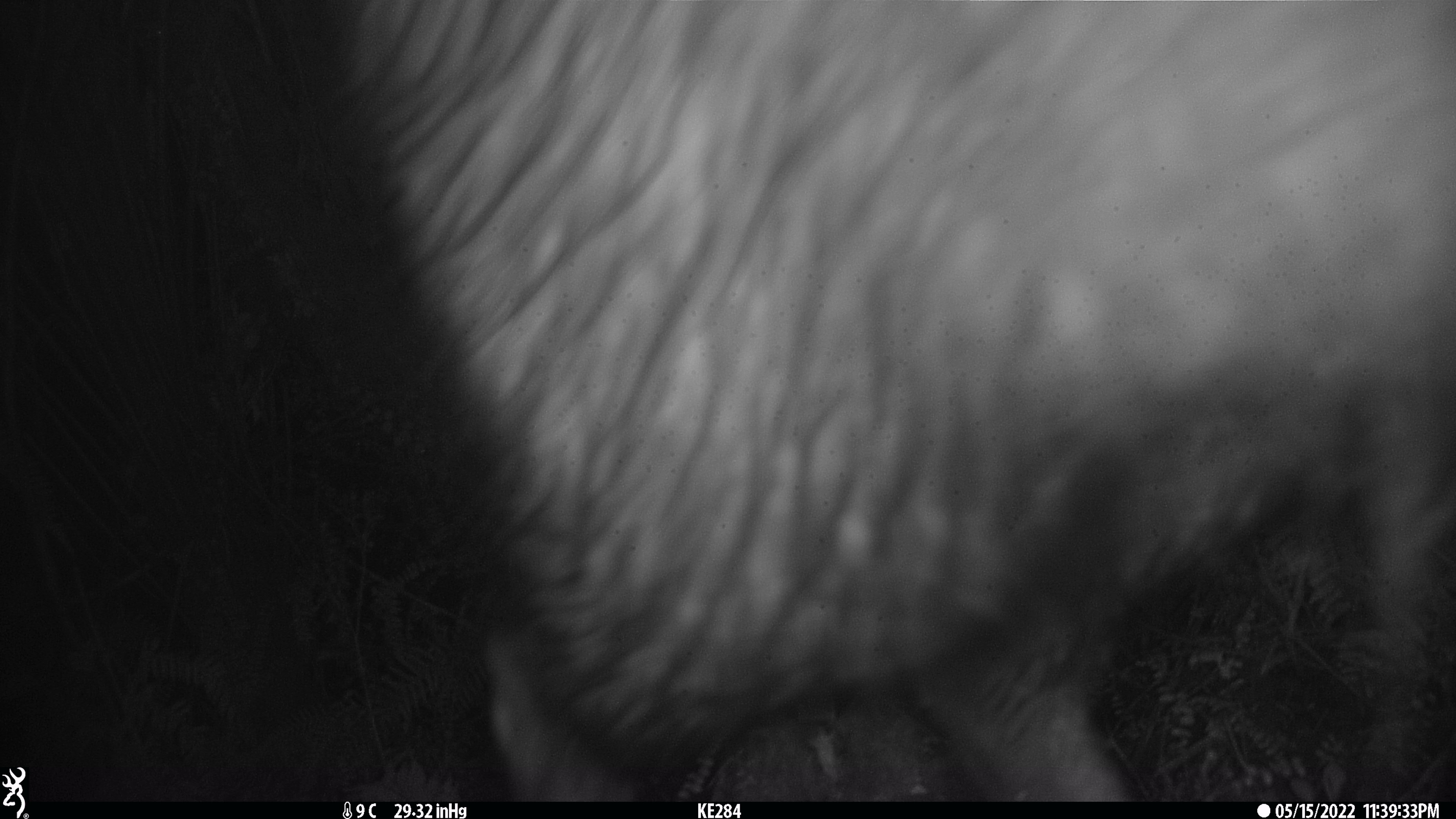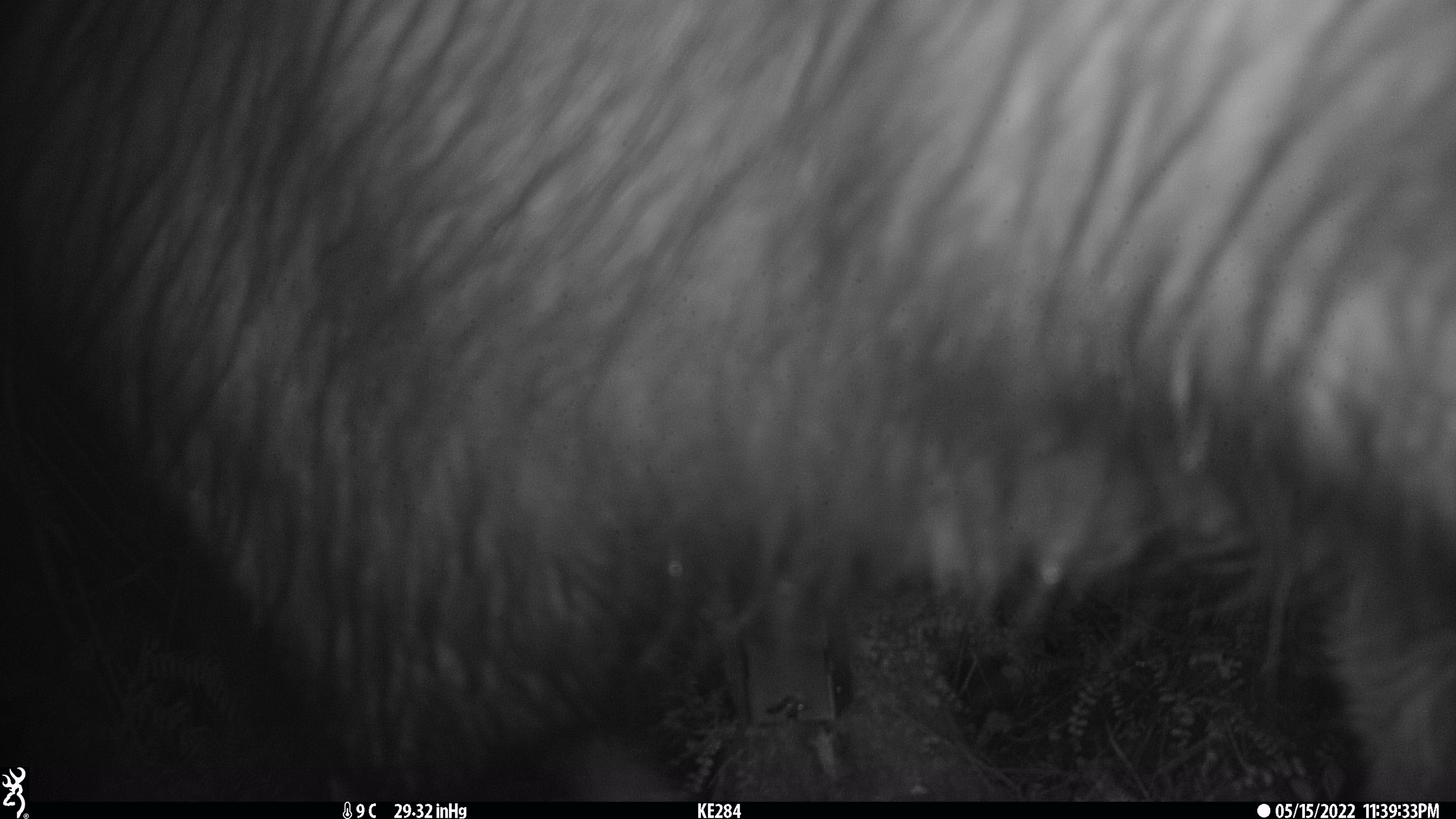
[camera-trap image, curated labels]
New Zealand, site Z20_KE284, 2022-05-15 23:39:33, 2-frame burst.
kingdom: Animalia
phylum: Chordata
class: Mammalia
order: Artiodactyla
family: Bovidae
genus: Rupicapra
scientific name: Rupicapra rupicapra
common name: alpine chamois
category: chamois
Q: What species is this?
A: Chamois (alpine chamois) (Rupicapra rupicapra).